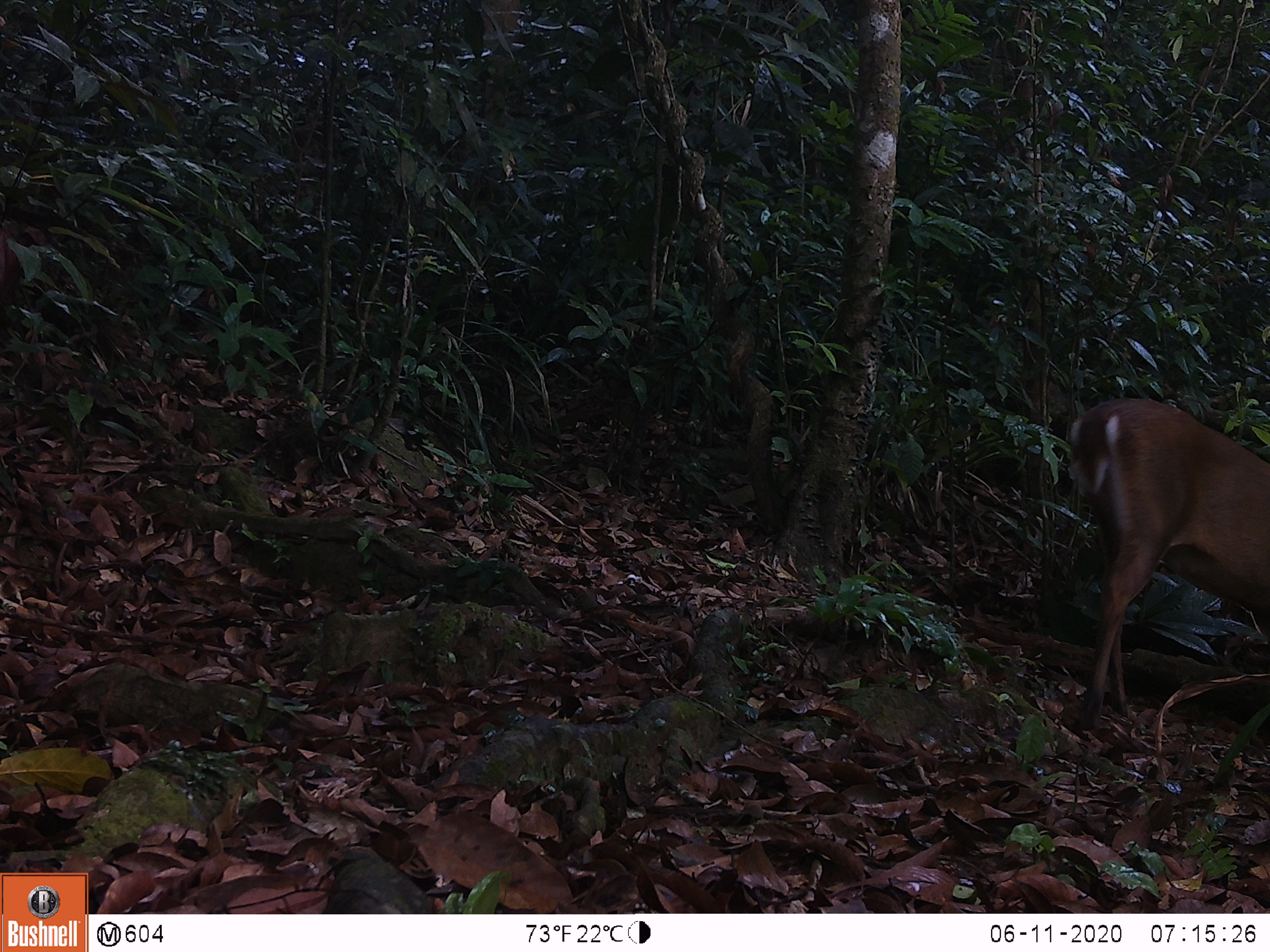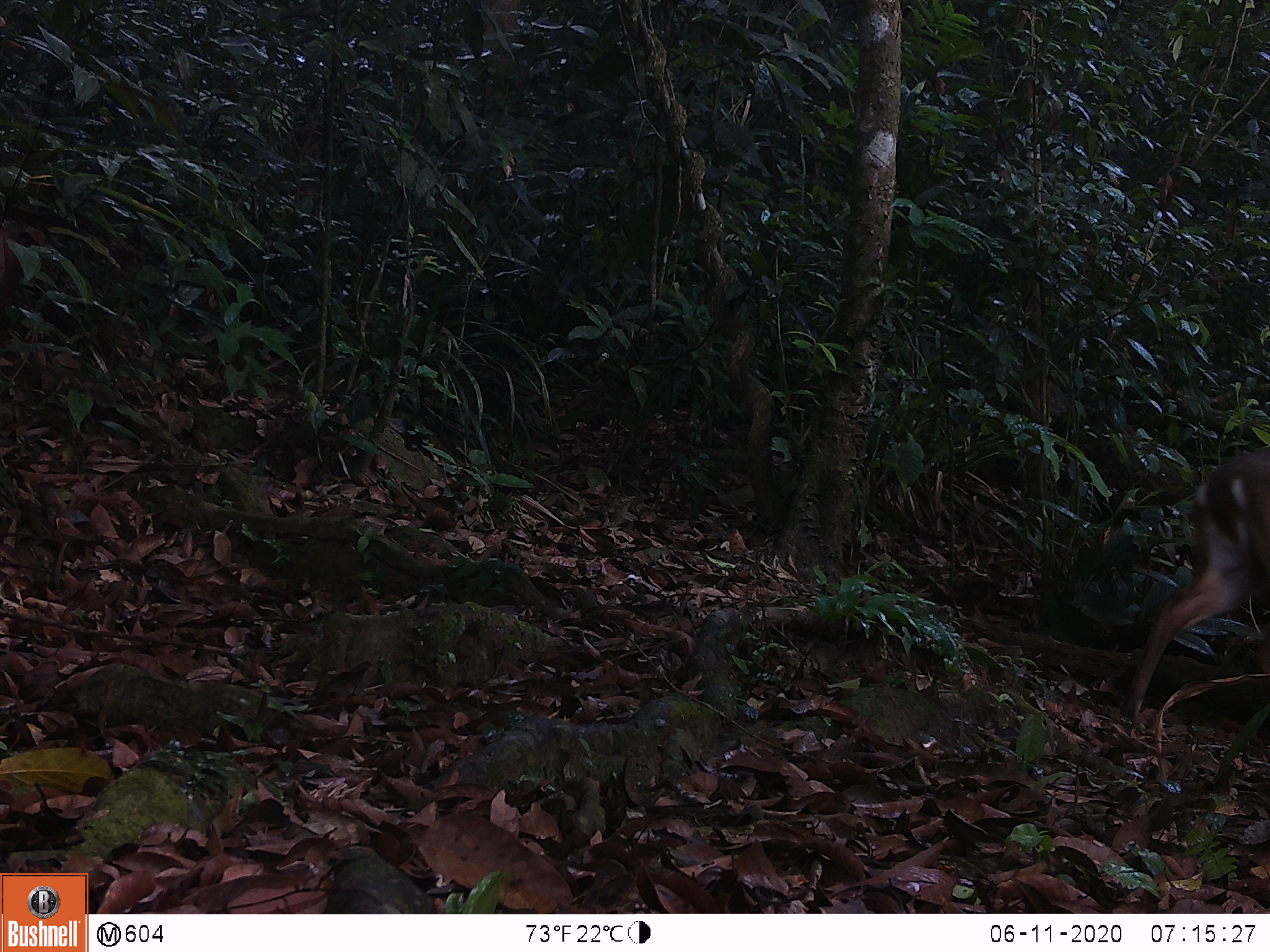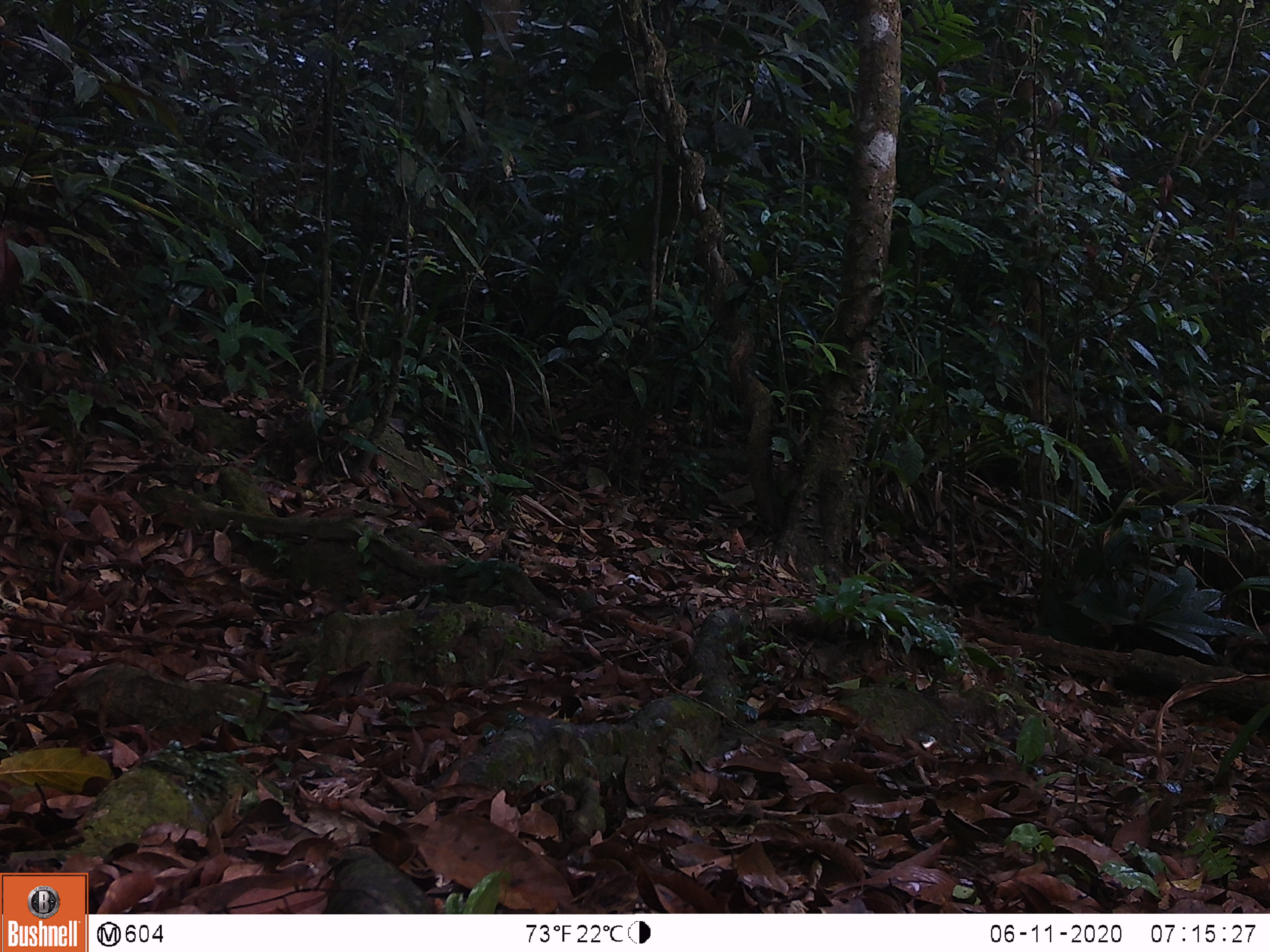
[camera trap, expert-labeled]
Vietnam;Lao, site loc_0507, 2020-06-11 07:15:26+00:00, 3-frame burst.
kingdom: Animalia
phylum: Chordata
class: Mammalia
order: Artiodactyla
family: Cervidae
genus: Muntiacus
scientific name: Muntiacus vuquangensis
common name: large-antlered muntjac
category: large antlered muntjac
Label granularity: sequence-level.